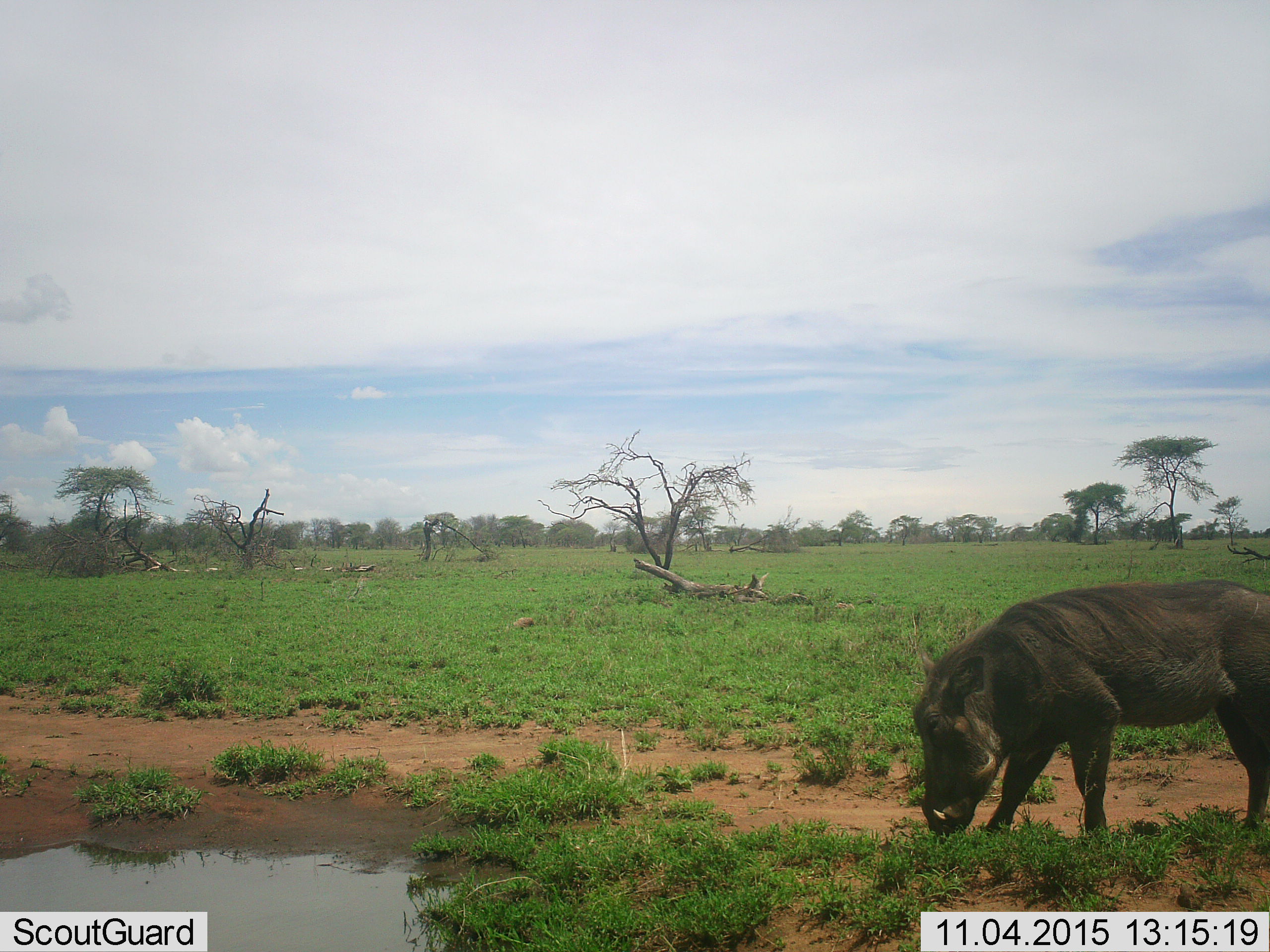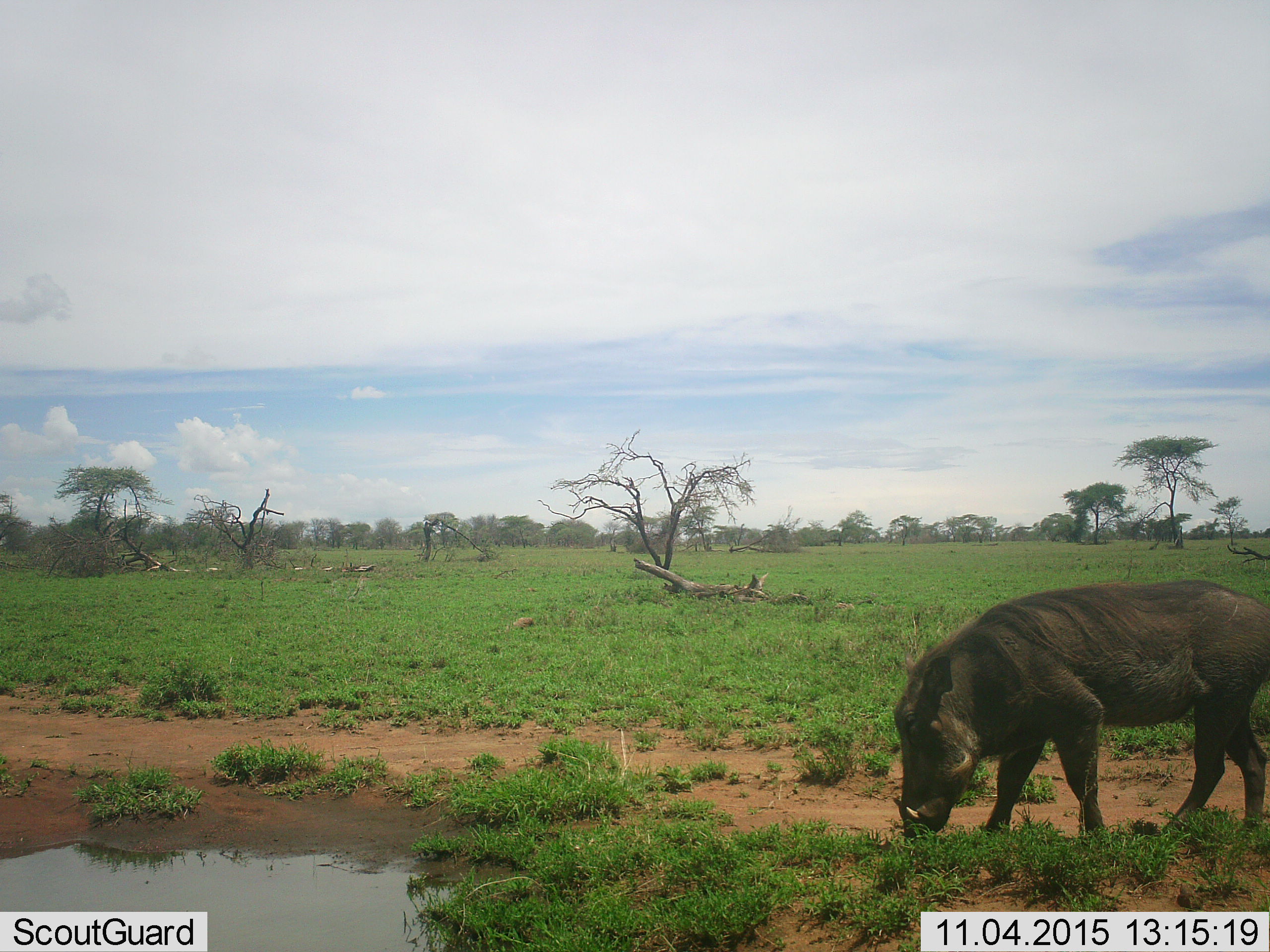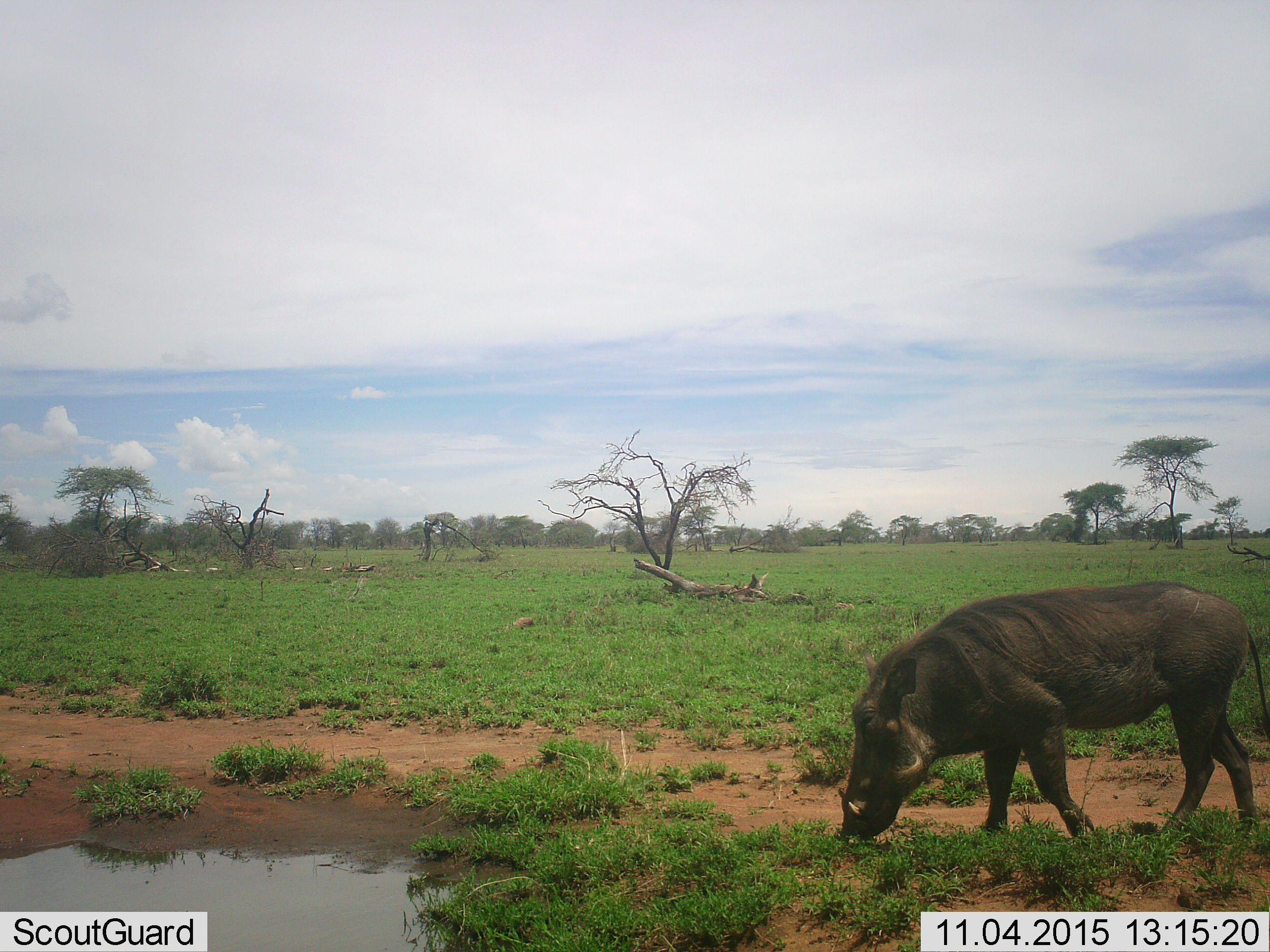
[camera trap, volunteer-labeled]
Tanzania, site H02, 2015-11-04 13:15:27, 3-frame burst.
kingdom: Animalia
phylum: Chordata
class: Mammalia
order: Artiodactyla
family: Suidae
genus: Phacochoerus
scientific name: Phacochoerus africanus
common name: warthog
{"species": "warthog (Phacochoerus africanus)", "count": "1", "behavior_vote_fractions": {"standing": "30%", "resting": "0%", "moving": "80%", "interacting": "0%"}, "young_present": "0%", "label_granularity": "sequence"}